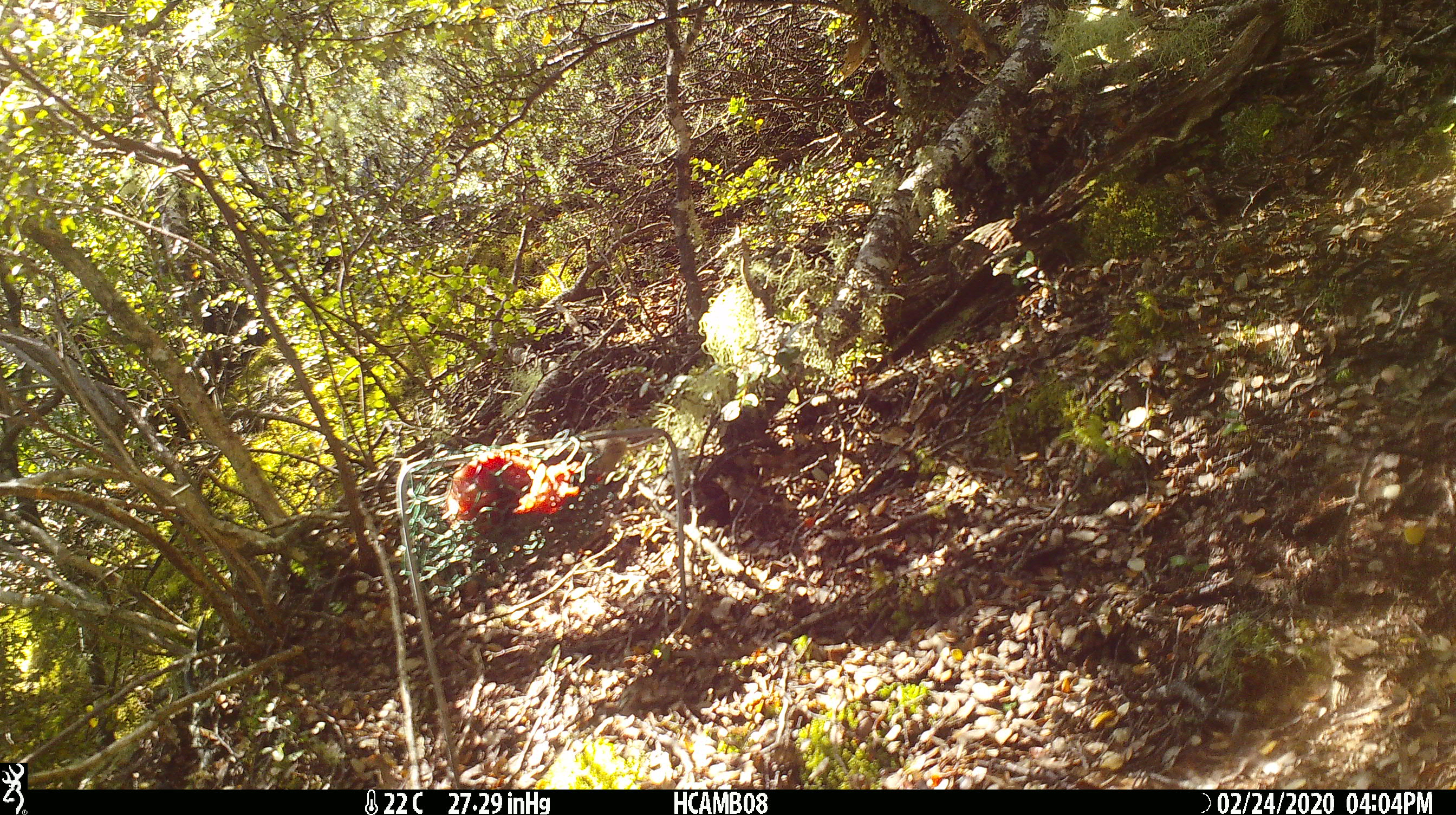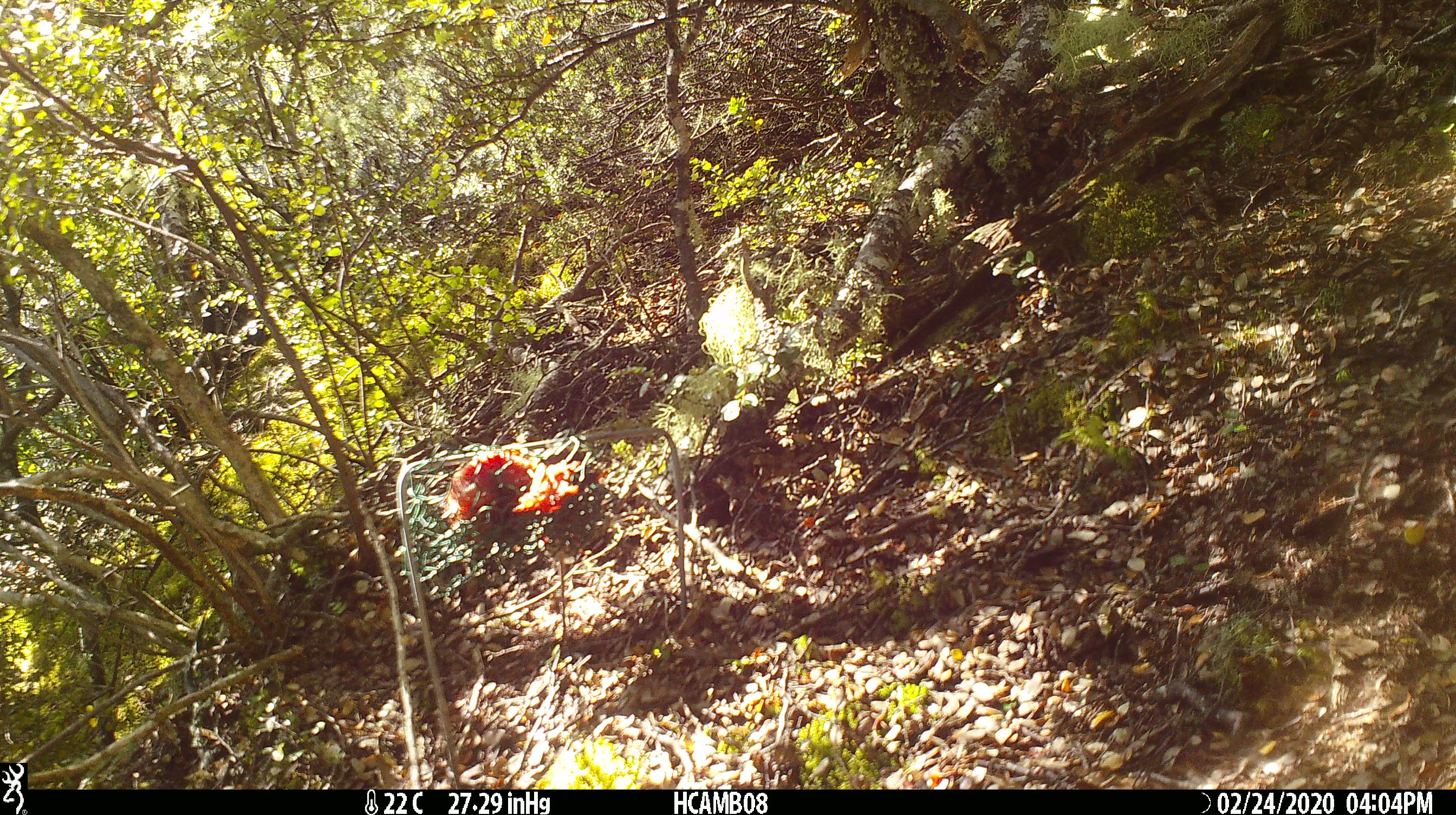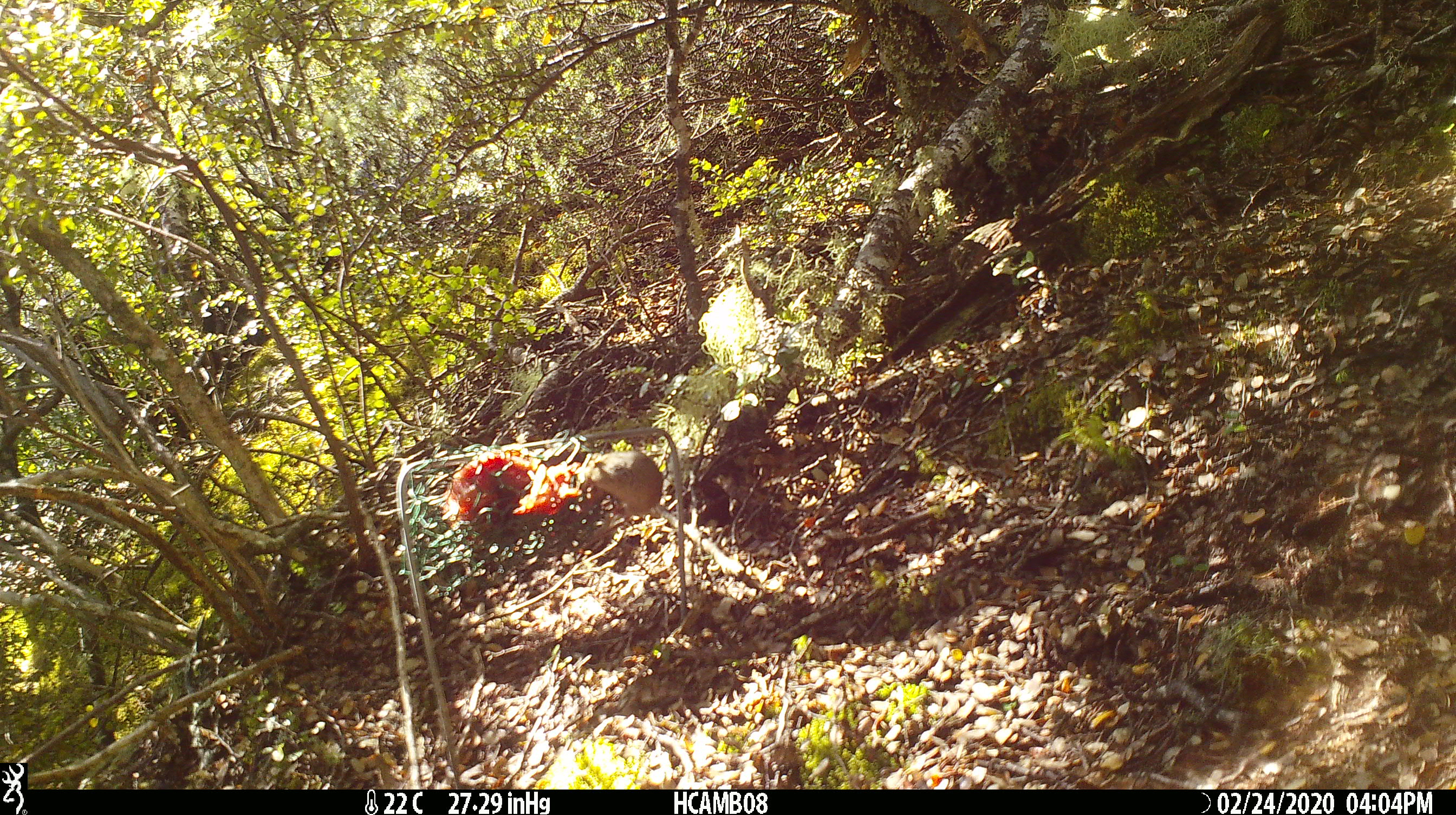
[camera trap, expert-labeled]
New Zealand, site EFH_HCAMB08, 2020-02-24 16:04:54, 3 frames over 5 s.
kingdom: Animalia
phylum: Chordata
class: Mammalia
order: Rodentia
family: Muridae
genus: Mus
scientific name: Mus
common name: mouse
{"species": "mouse (Mus)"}